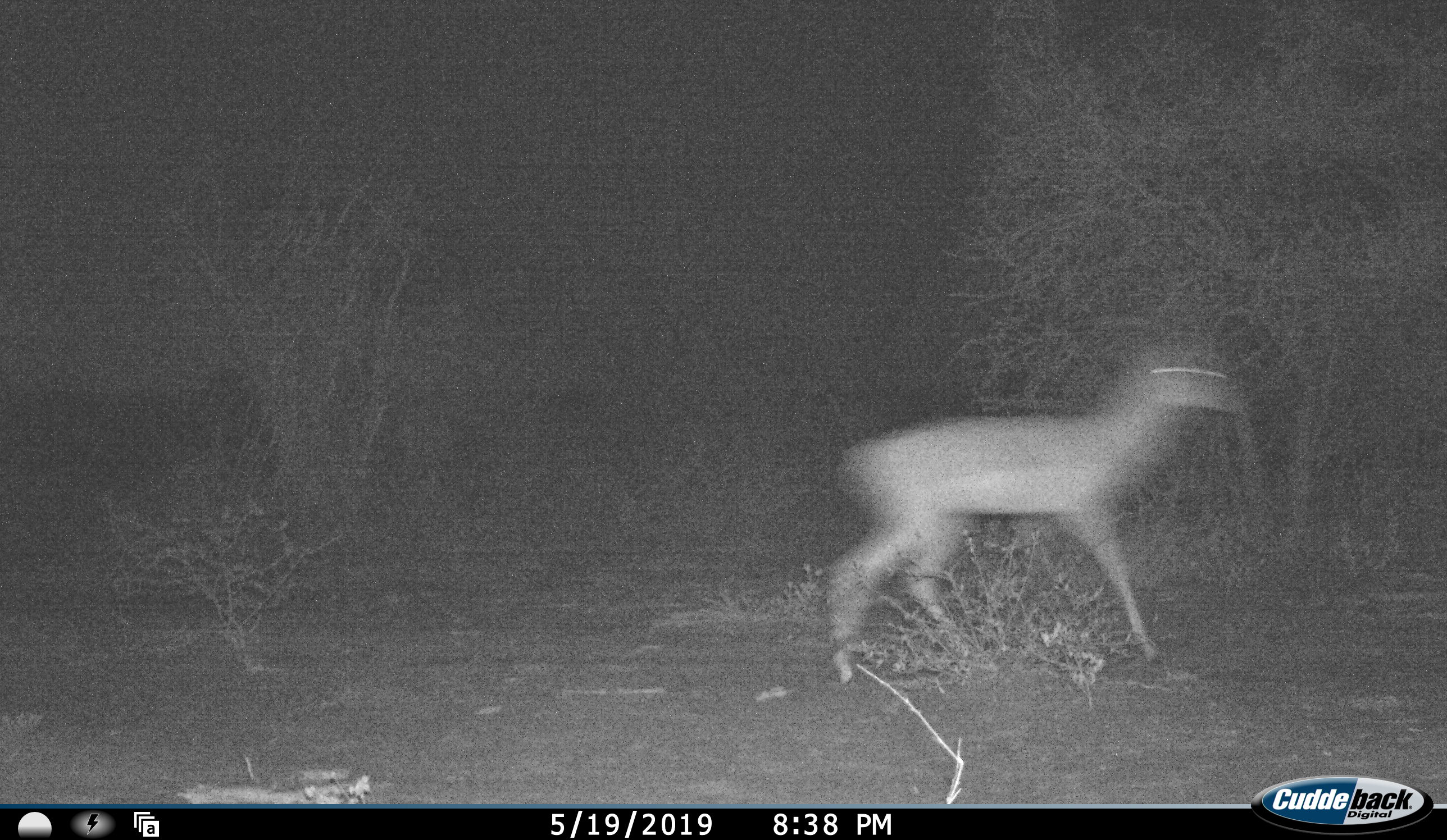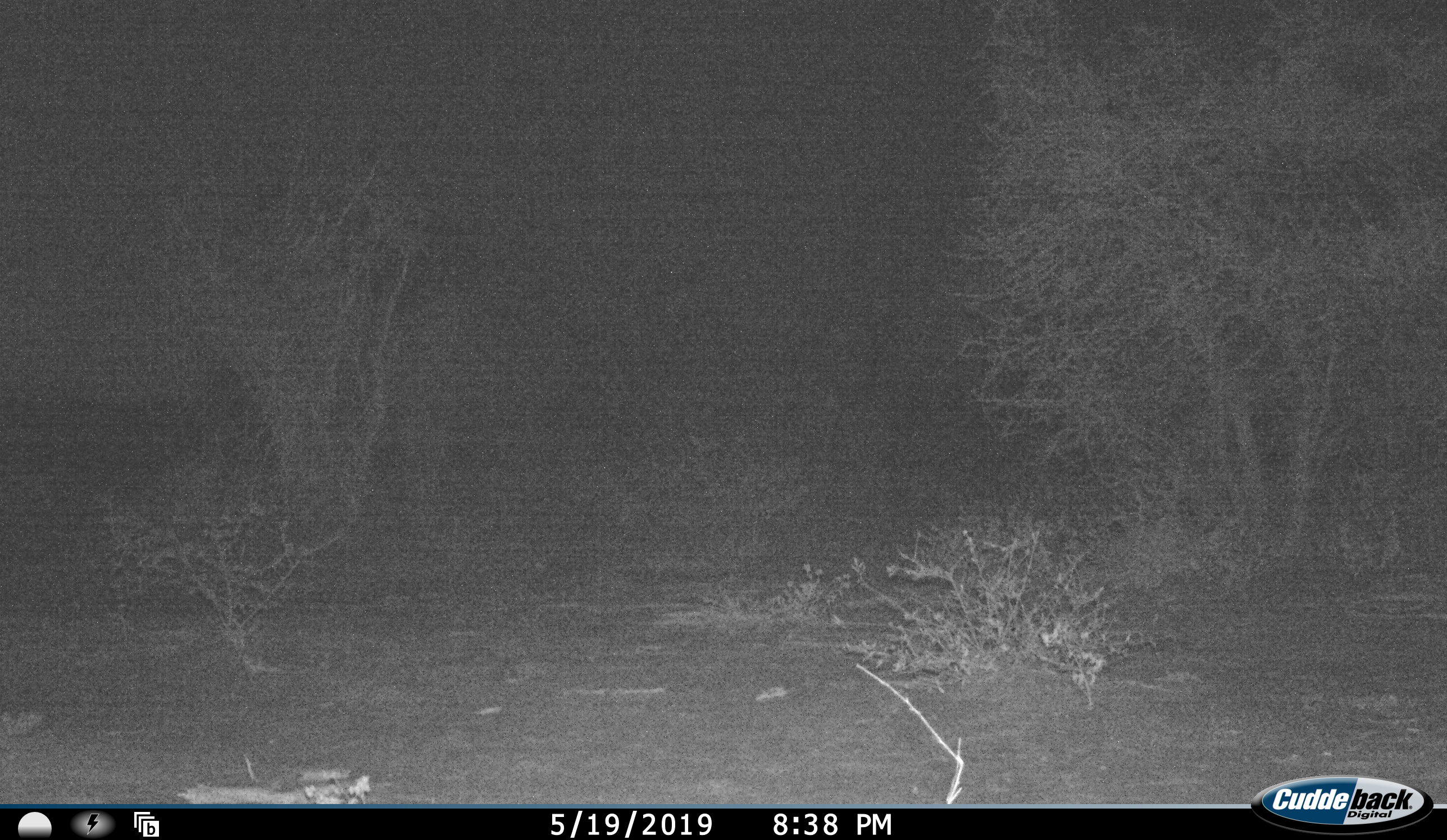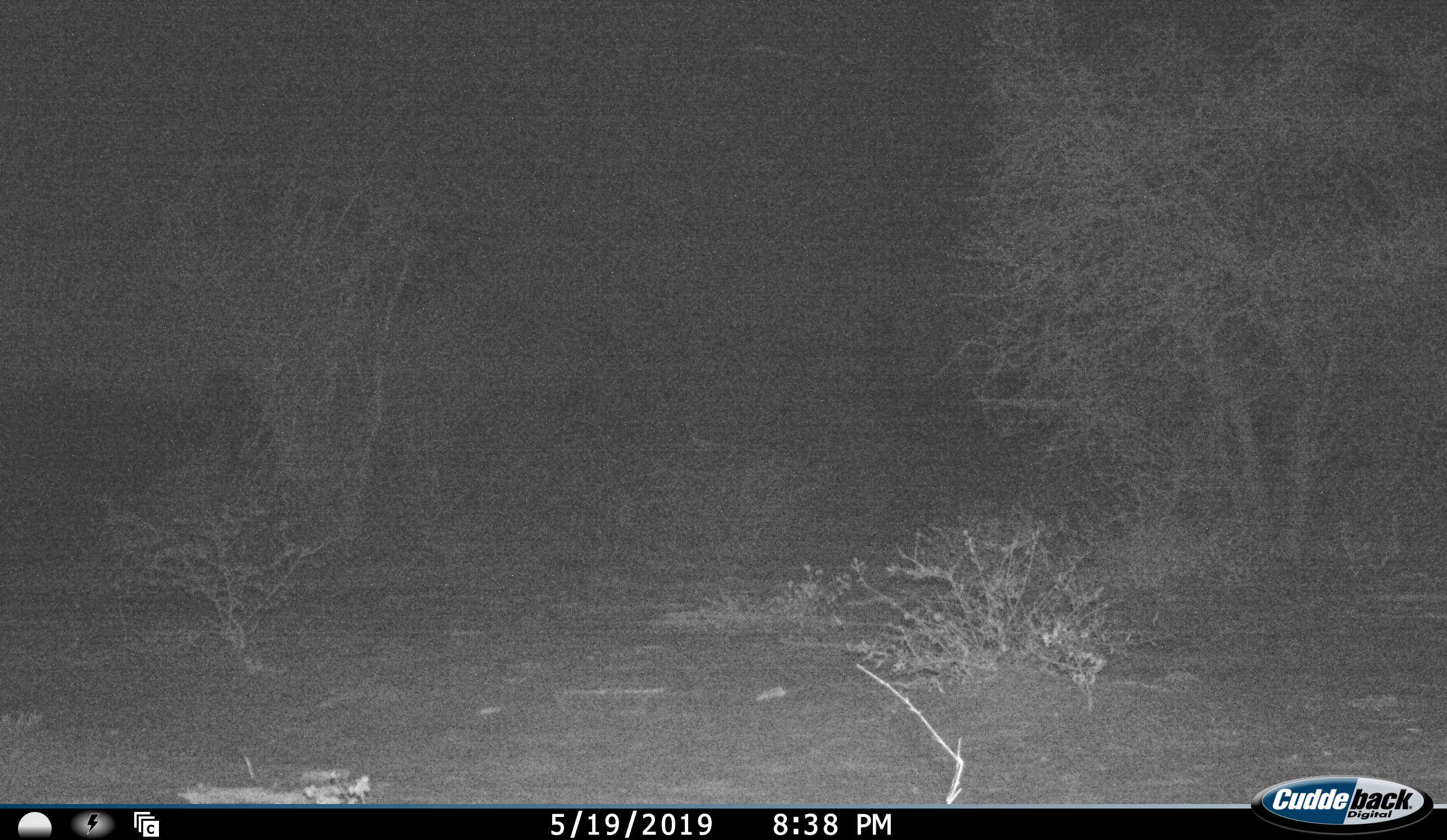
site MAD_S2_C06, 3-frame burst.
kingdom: Animalia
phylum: Chordata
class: Mammalia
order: Artiodactyla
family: Bovidae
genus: Aepyceros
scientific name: Aepyceros melampus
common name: impala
Impala (Aepyceros melampus), count 1. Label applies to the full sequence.